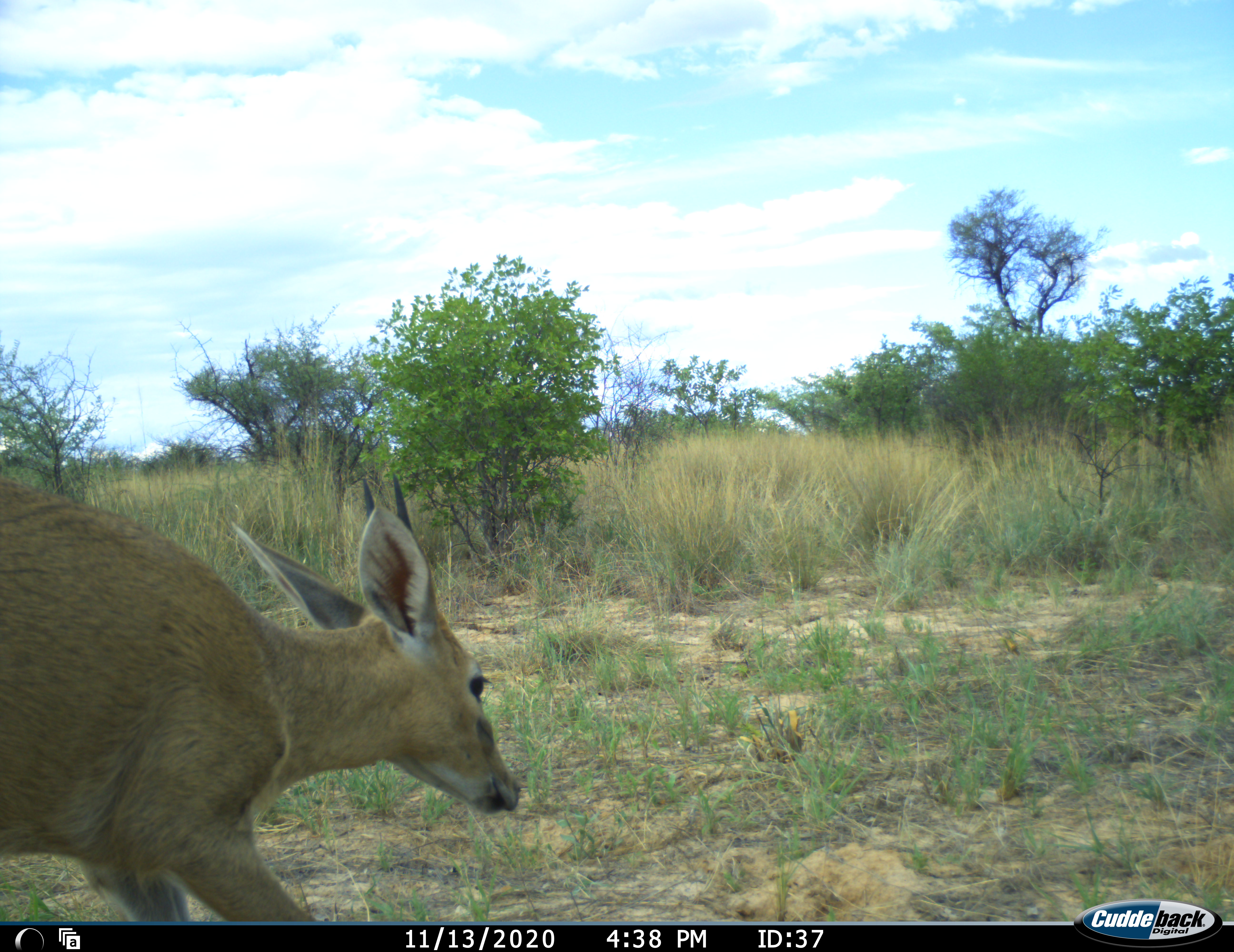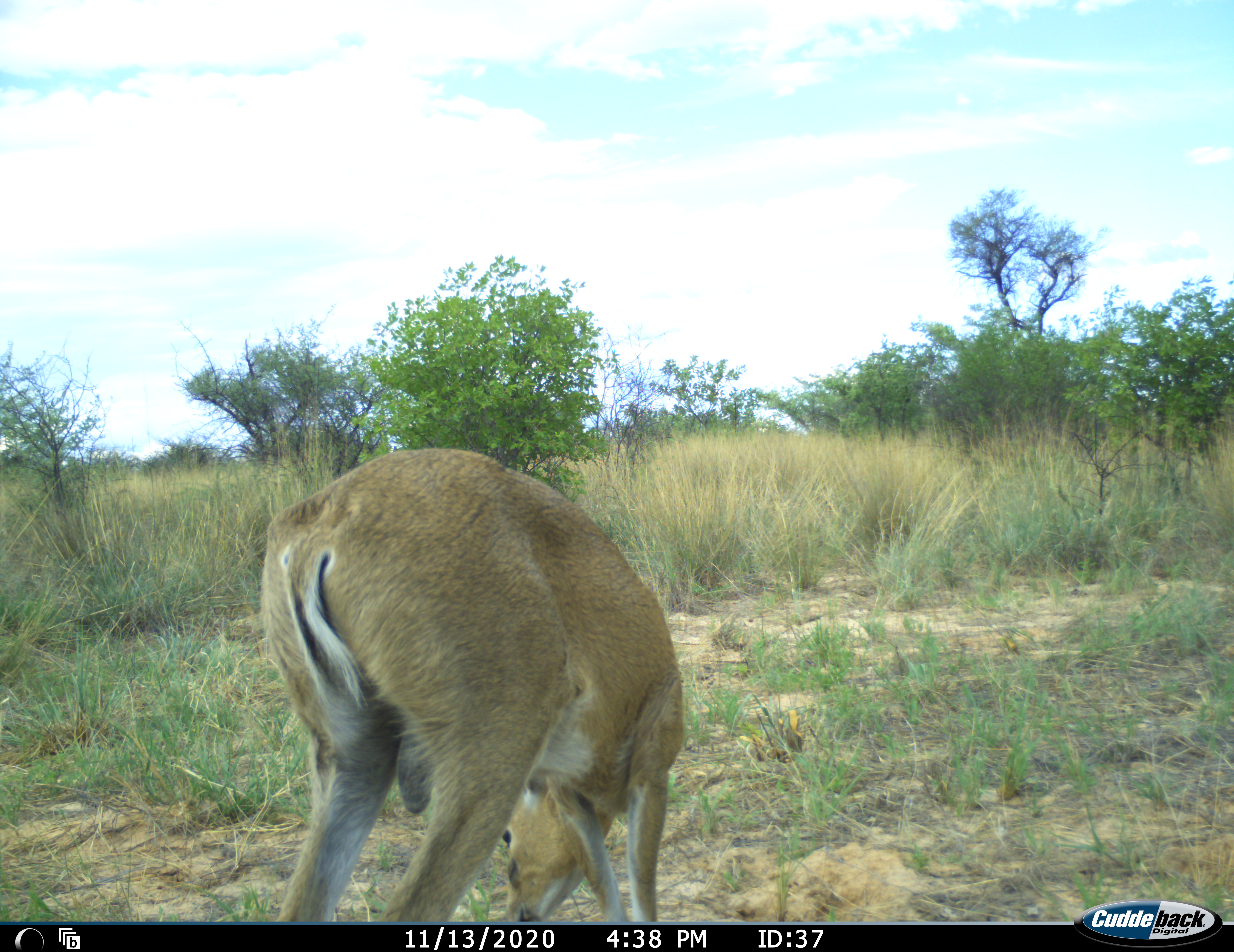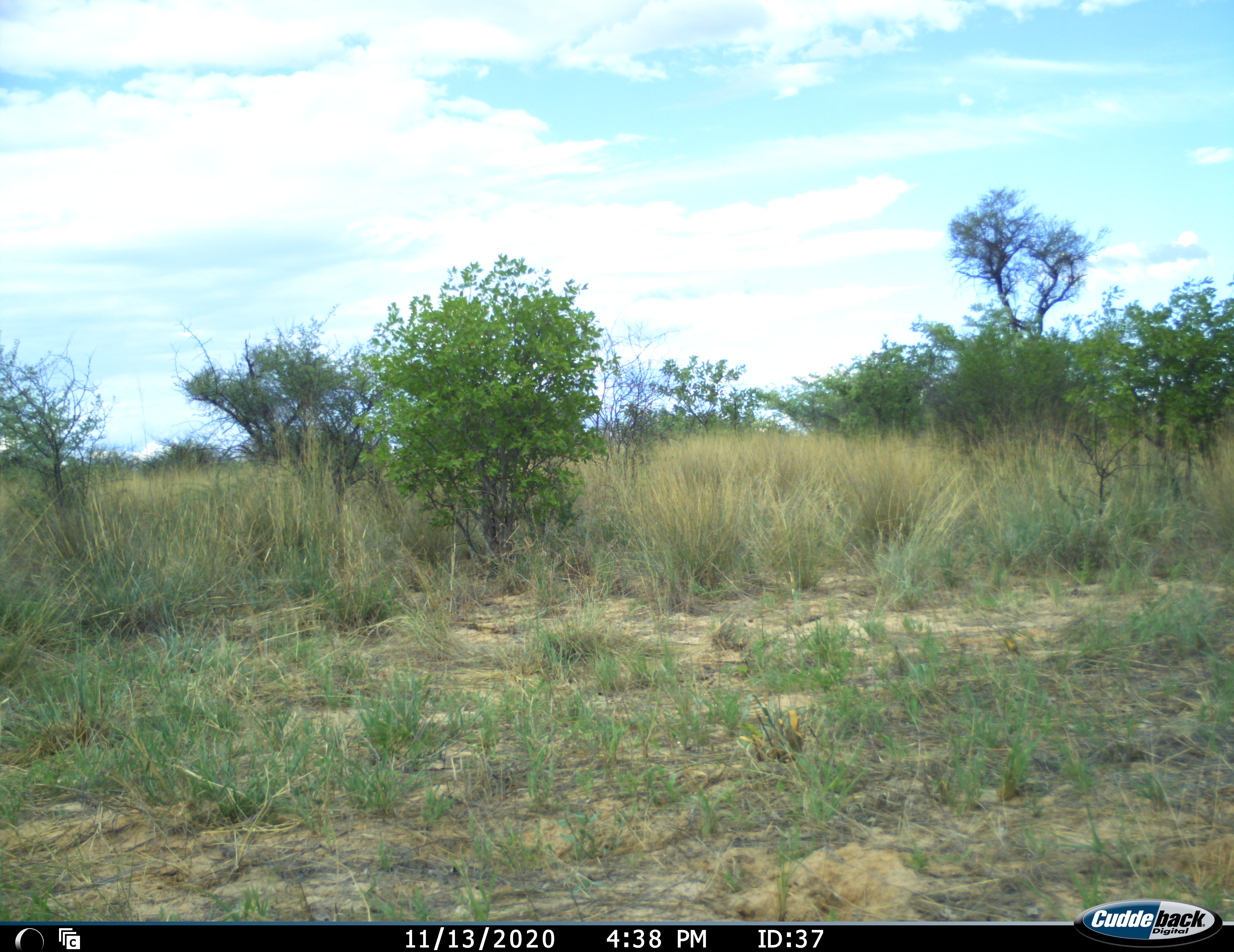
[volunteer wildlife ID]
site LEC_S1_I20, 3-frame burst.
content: unidentified animal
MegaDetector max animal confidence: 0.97